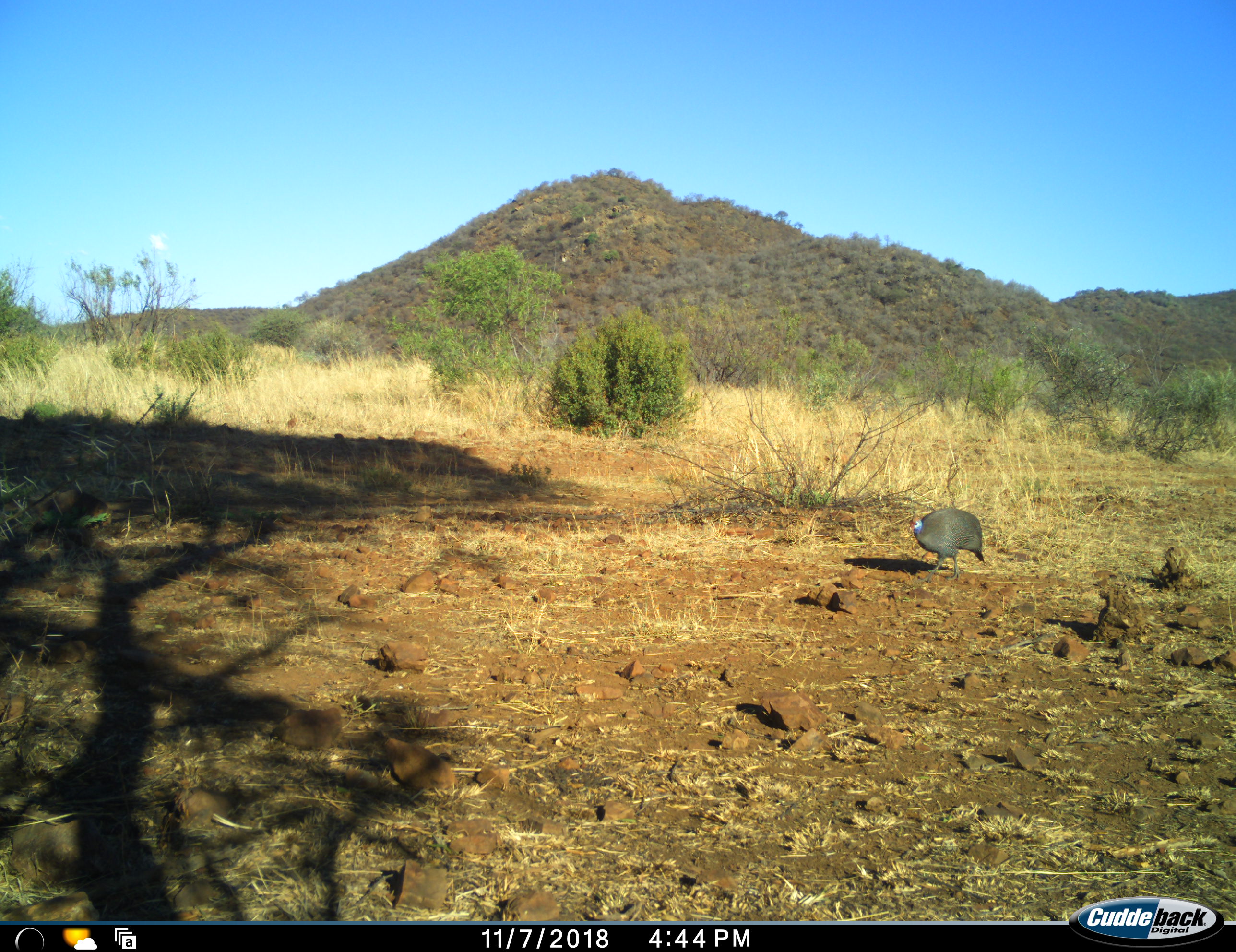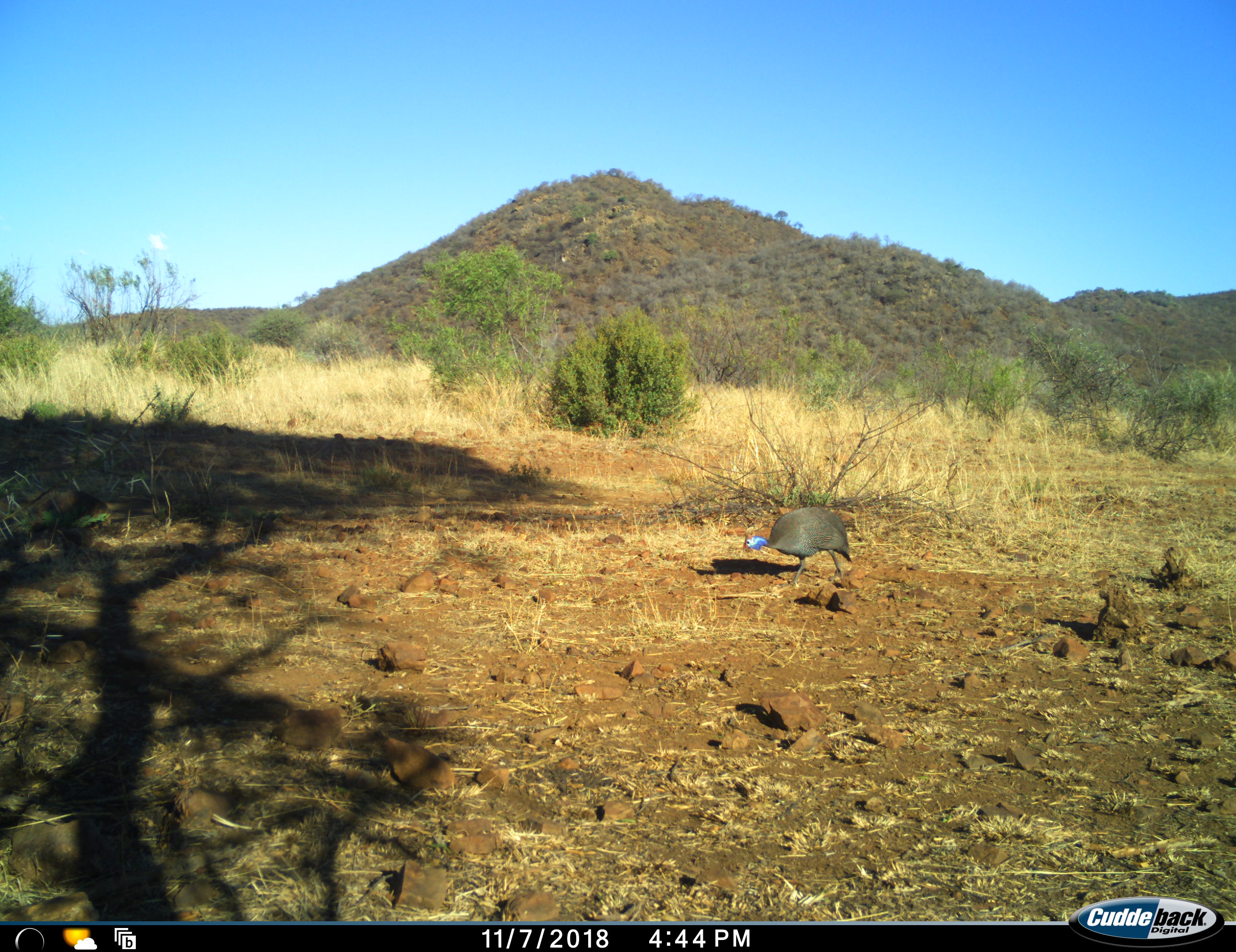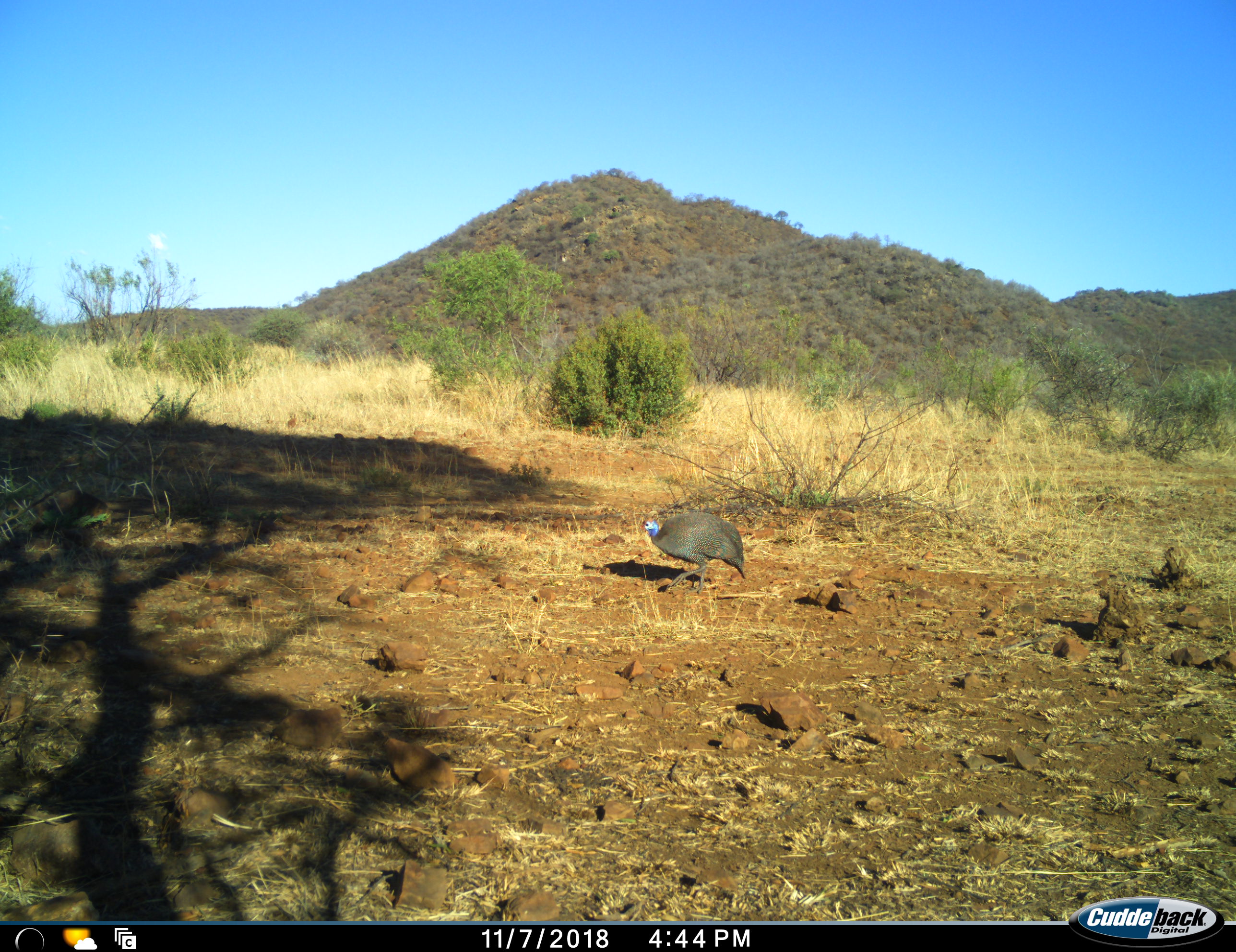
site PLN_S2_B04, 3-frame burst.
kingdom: Animalia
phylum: Chordata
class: Aves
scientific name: Aves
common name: bird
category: birdother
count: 1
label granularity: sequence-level